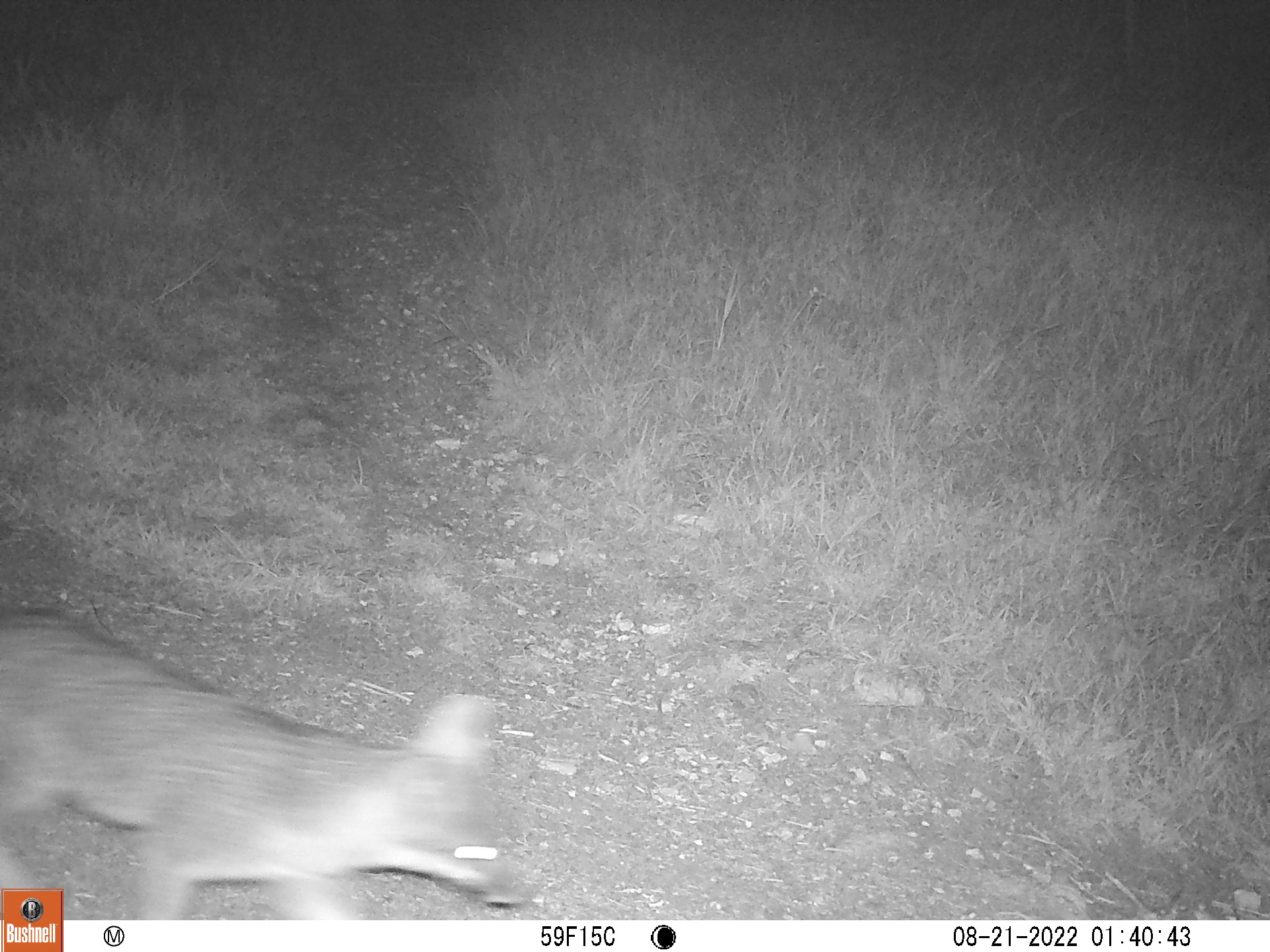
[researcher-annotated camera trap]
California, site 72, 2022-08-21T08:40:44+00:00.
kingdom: Animalia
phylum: Chordata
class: Mammalia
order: Carnivora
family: Canidae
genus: Urocyon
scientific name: Urocyon cinereoargenteus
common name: gray fox